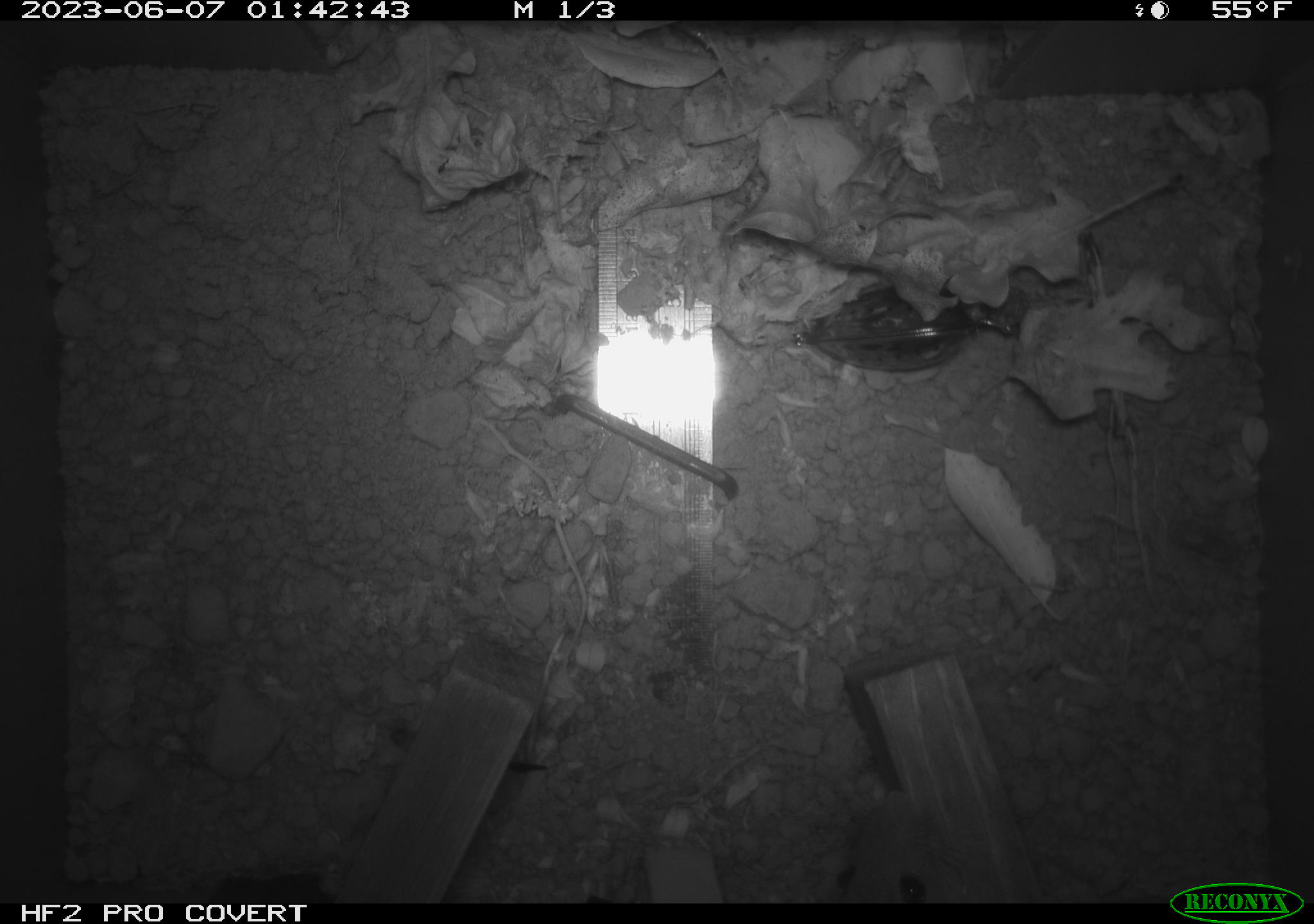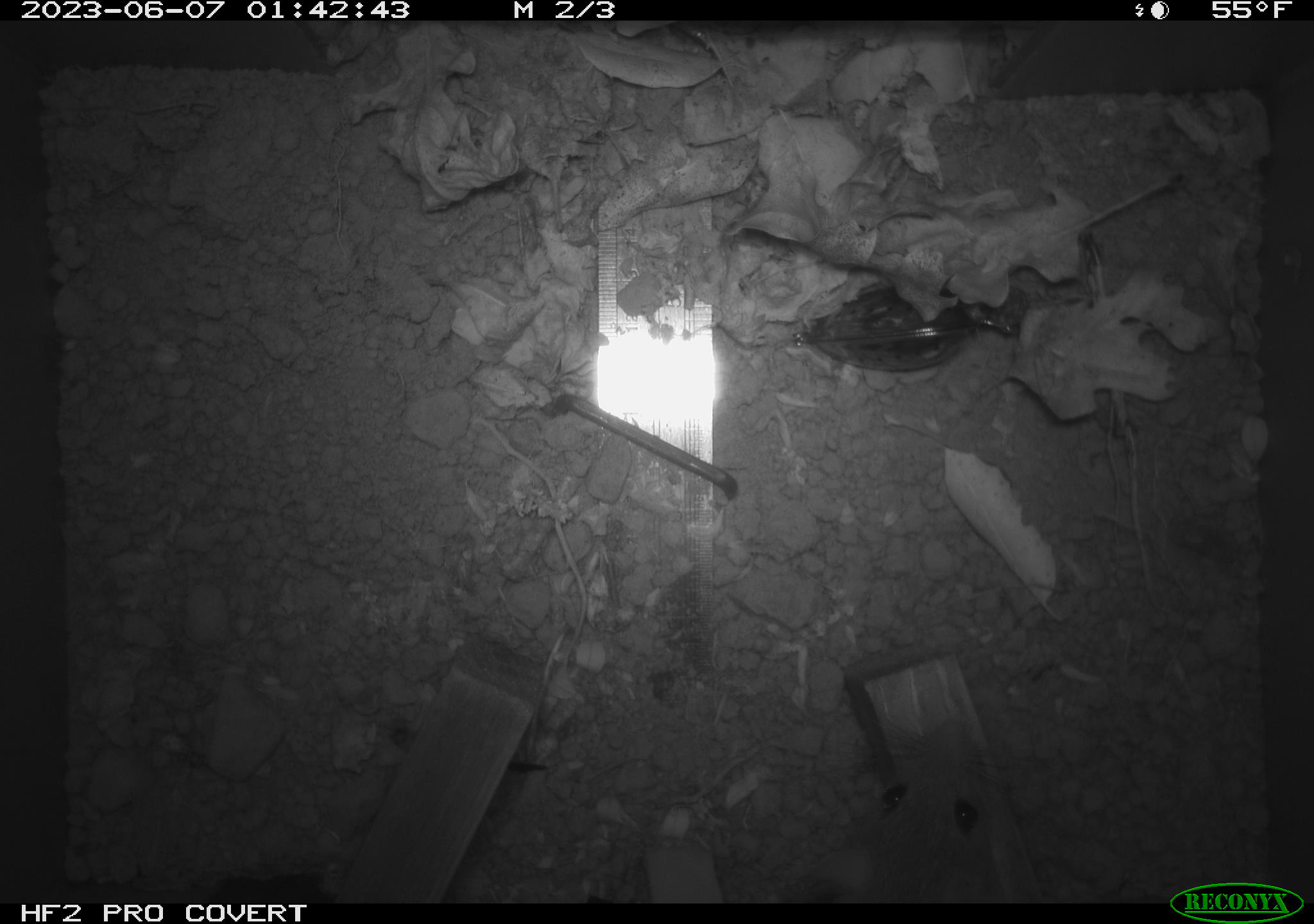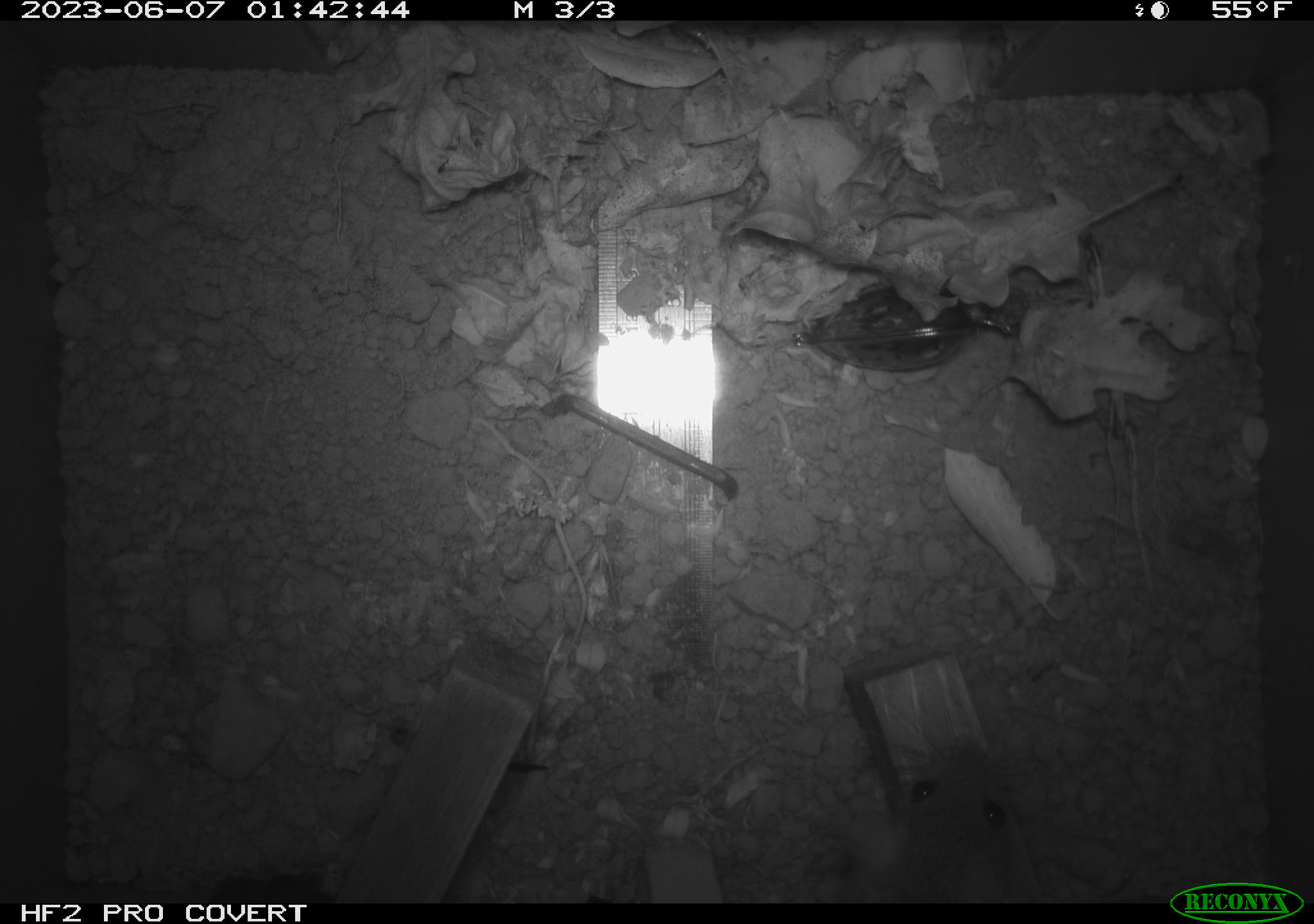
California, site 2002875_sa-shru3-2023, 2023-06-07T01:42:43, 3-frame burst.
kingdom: Animalia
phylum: Chordata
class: Mammalia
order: Rodentia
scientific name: Rodentia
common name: mouse species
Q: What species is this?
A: Mouse species (Rodentia).